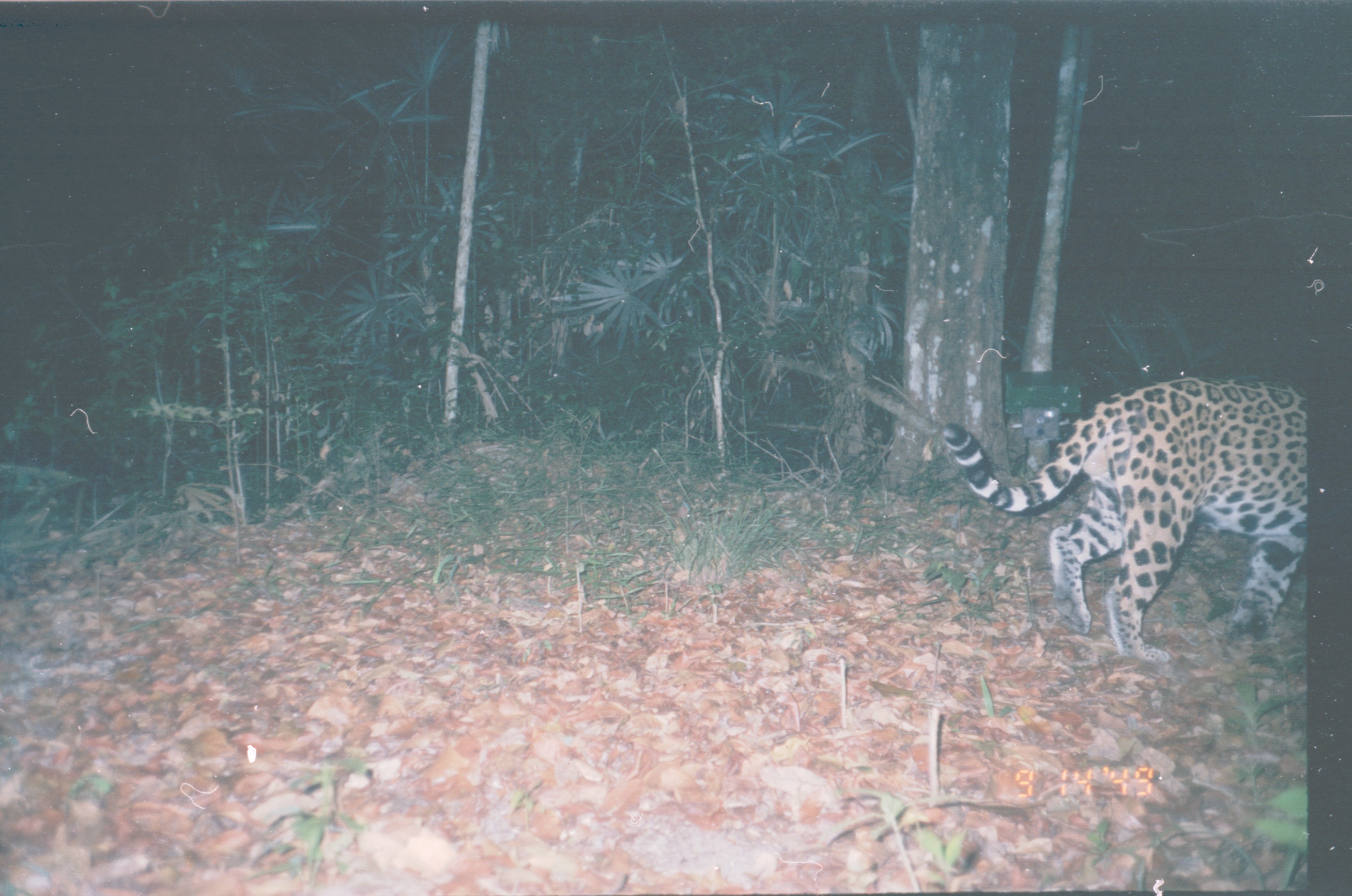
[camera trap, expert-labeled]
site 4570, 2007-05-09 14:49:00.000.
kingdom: Animalia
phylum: Chordata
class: Mammalia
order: Carnivora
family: Felidae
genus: Panthera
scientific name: Panthera onca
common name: jaguar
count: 1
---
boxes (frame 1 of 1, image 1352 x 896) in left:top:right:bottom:
panthera onca: 941:373:1309:664